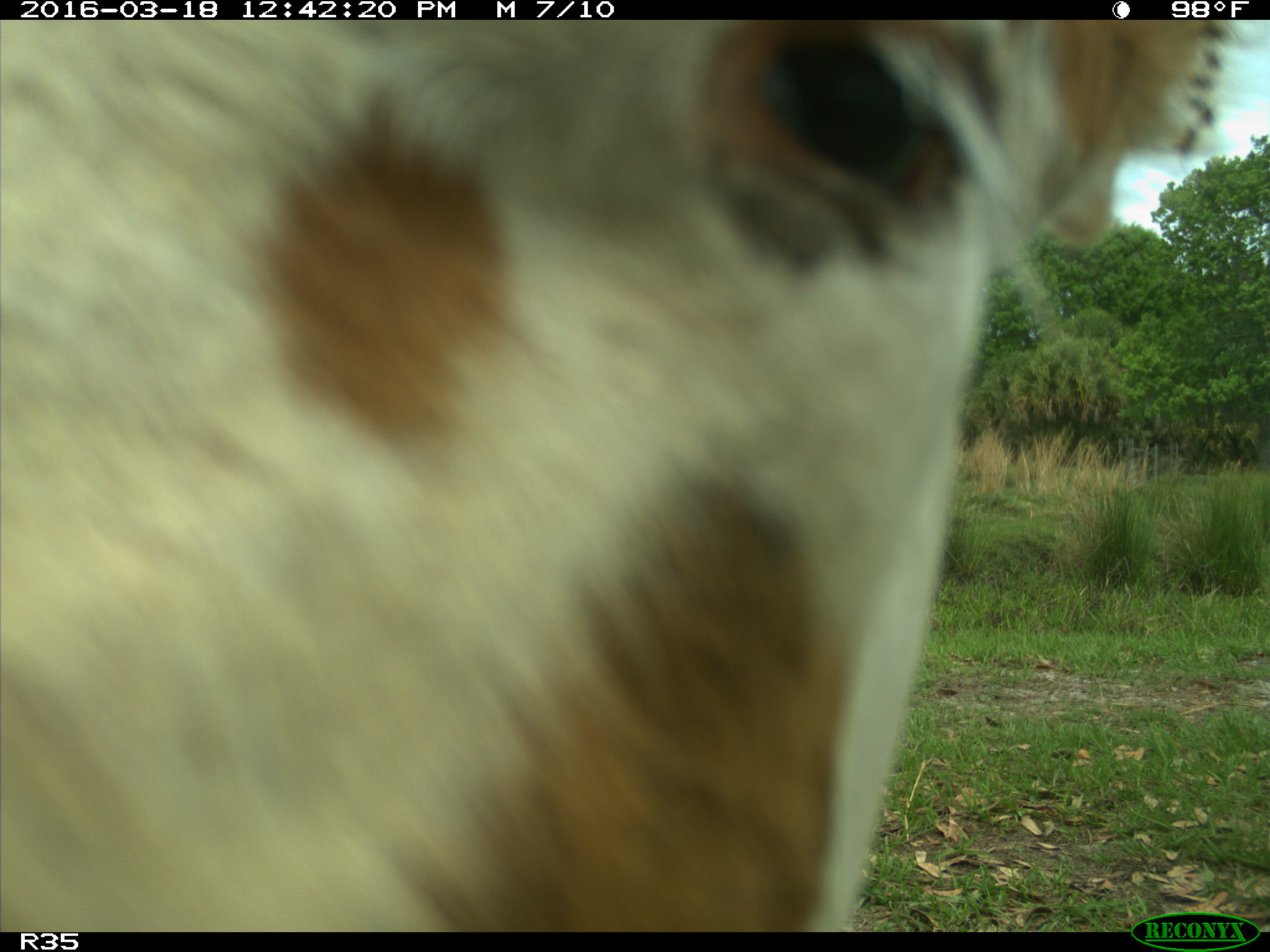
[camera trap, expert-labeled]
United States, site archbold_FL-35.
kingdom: Animalia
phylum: Chordata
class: Mammalia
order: Artiodactyla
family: Bovidae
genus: Bos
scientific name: Bos taurus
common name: domestic cow